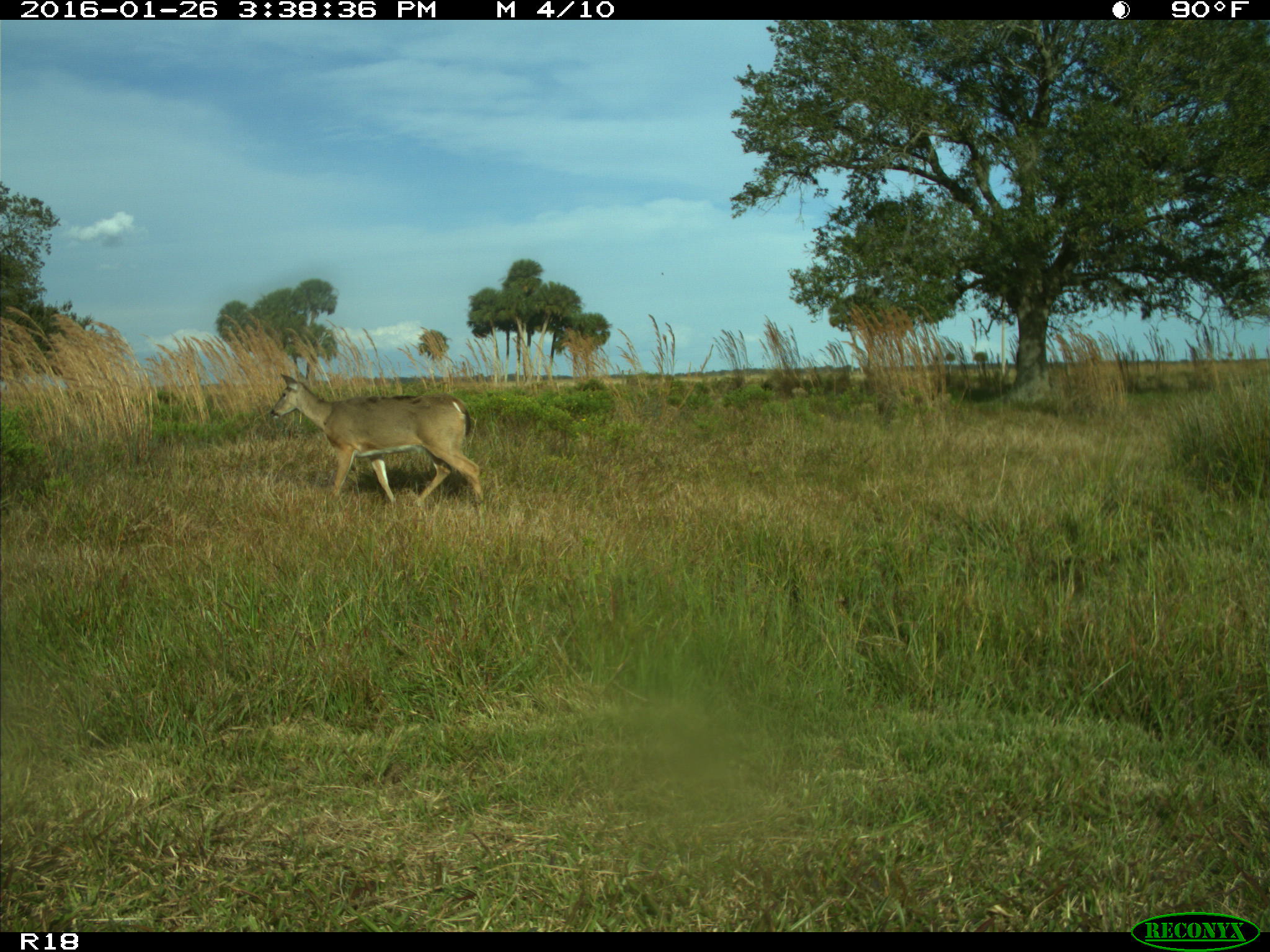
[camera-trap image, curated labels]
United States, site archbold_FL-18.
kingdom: Animalia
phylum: Chordata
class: Mammalia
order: Artiodactyla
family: Cervidae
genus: Odocoileus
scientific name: Odocoileus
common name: deer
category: unidentified deer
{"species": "unidentified deer (deer) (Odocoileus)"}